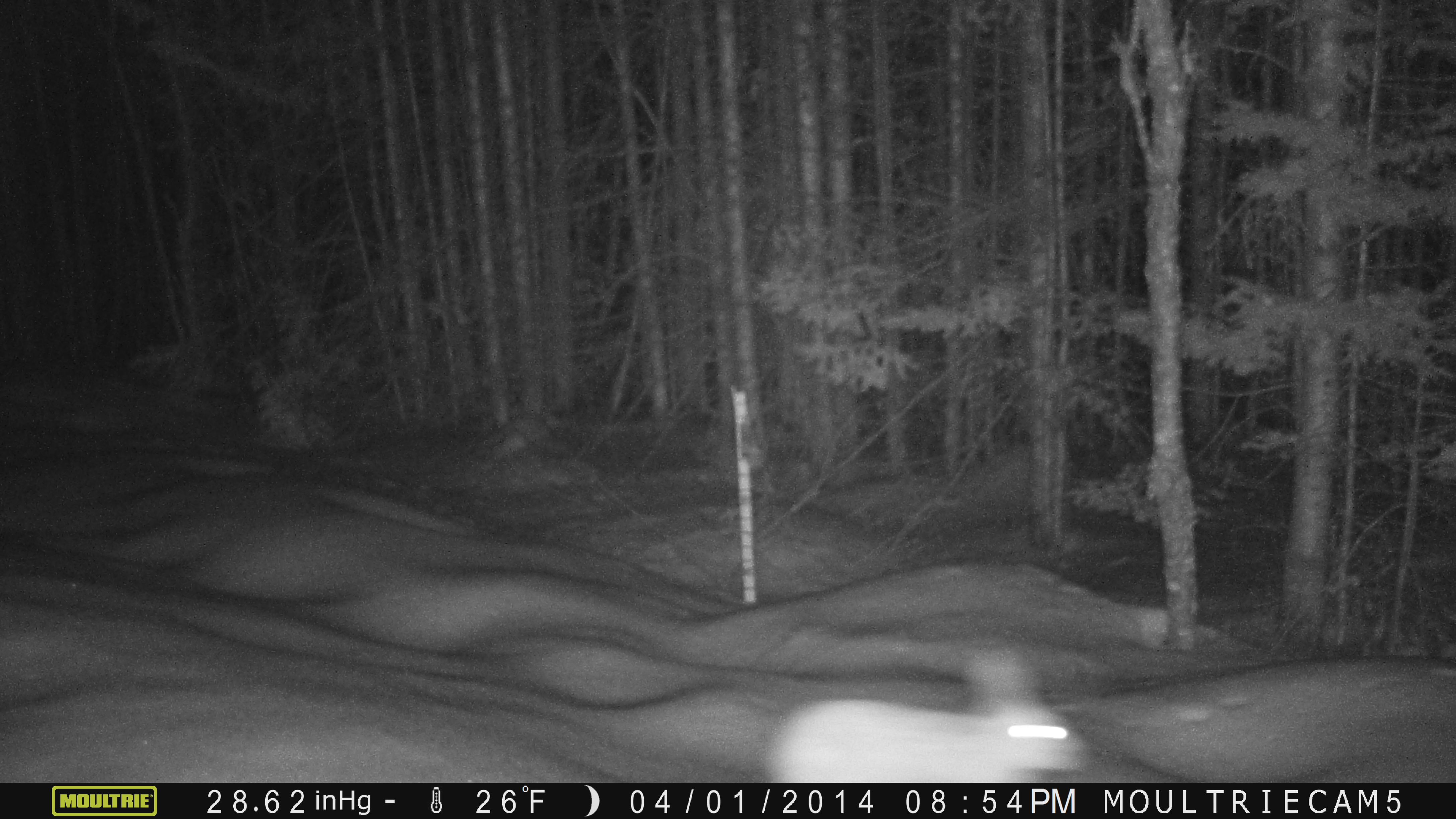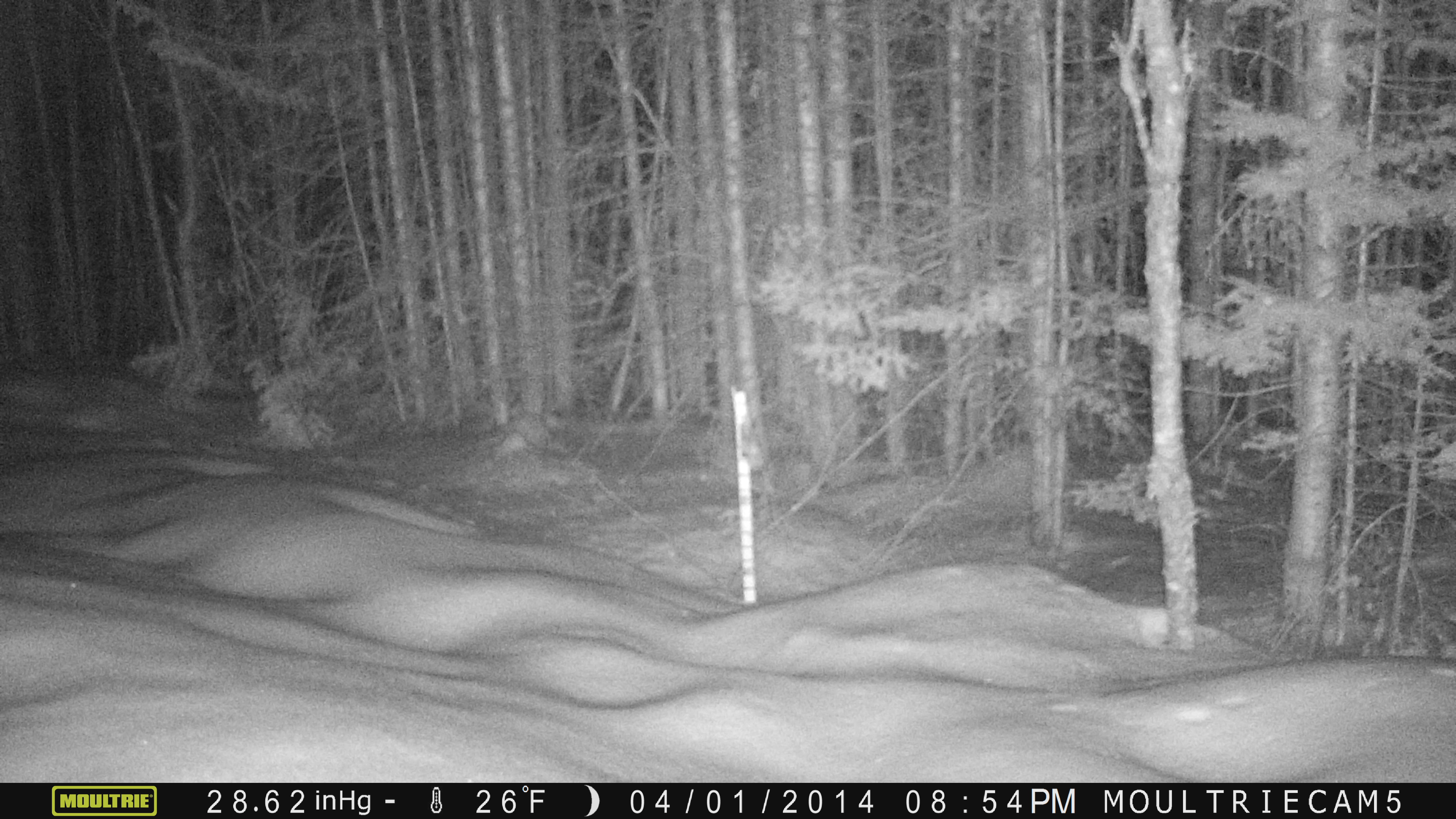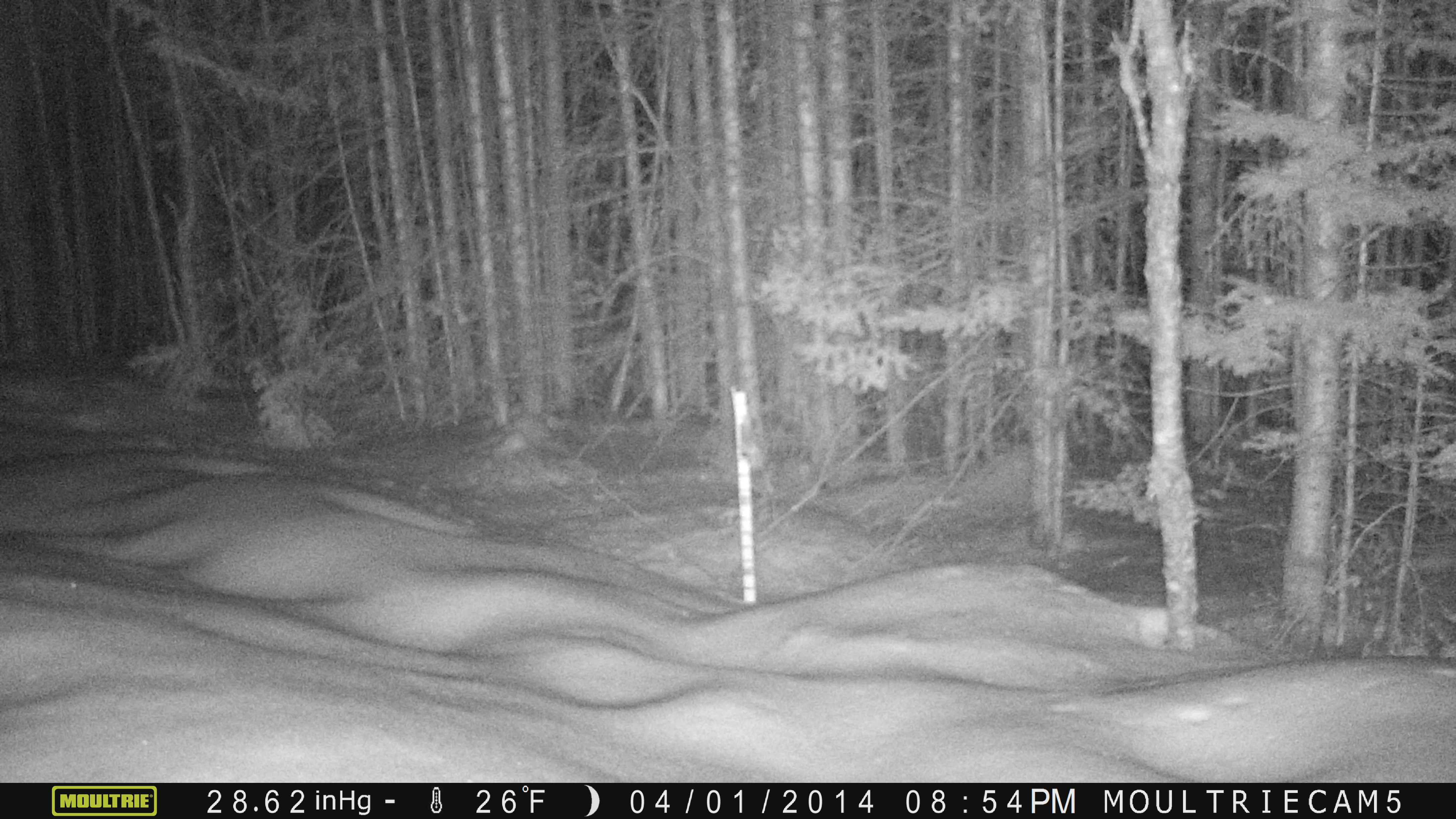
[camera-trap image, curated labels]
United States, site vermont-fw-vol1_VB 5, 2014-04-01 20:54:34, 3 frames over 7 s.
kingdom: Animalia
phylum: Chordata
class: Mammalia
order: Lagomorpha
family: Leporidae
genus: Lepus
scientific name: Lepus americanus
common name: snowshoe hare